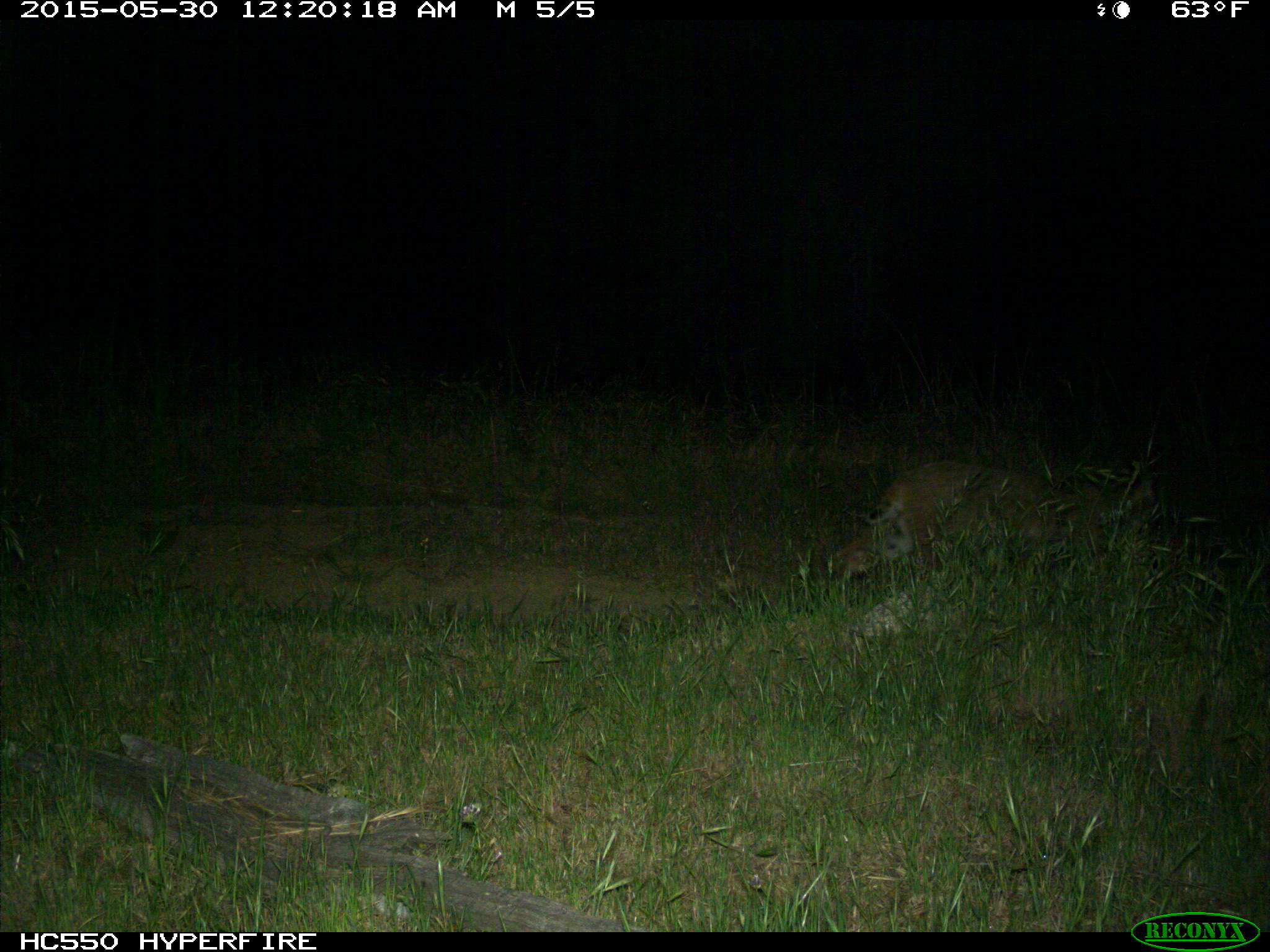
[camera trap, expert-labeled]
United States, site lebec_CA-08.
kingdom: Animalia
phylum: Chordata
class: Mammalia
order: Carnivora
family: Felidae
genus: Lynx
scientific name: Lynx rufus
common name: bobcat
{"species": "Lynx rufus (bobcat)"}